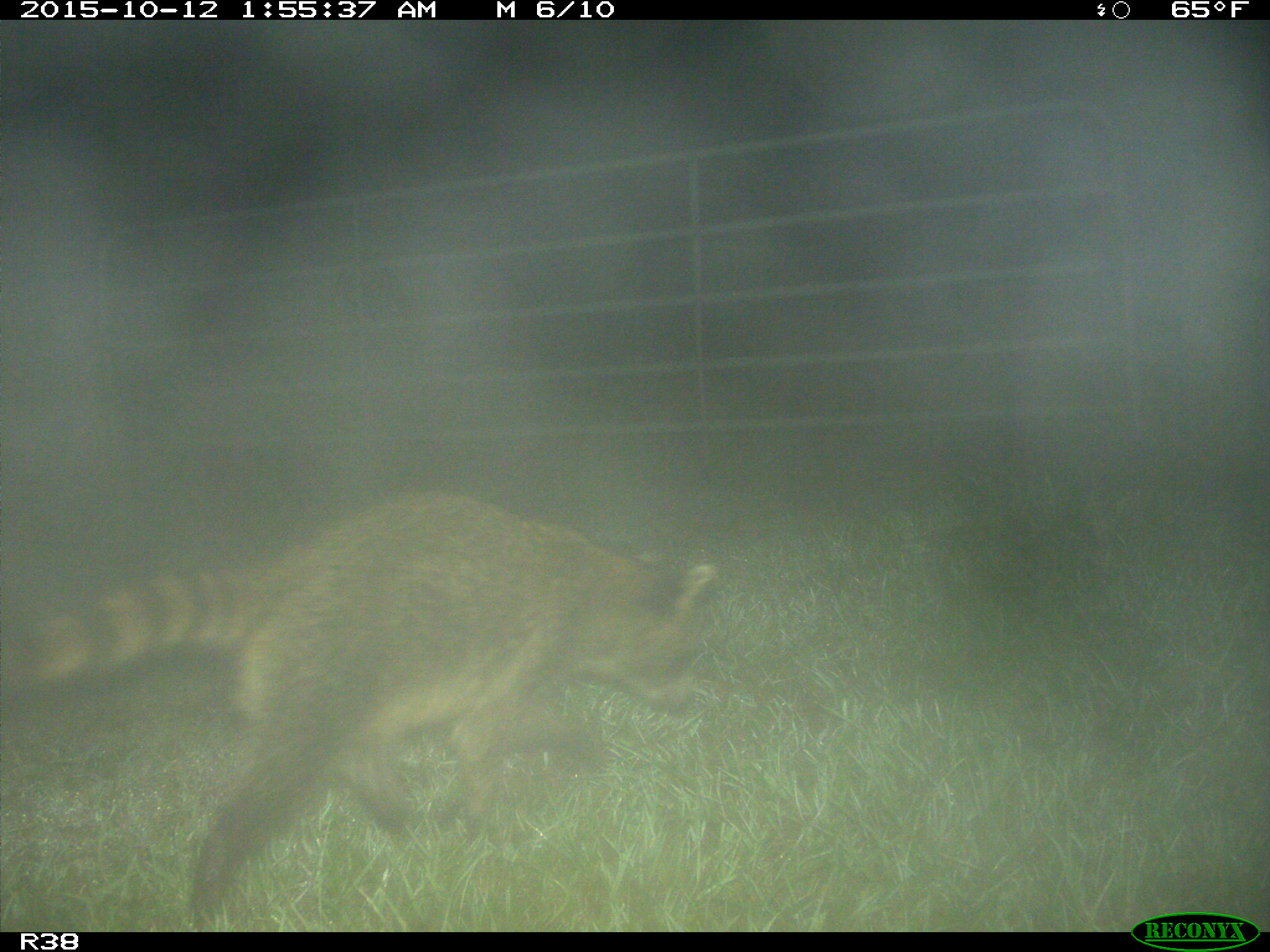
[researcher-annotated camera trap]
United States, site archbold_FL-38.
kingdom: Animalia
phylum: Chordata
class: Mammalia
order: Carnivora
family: Procyonidae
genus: Procyon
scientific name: Procyon lotor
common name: common raccoon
Procyon lotor (common raccoon).